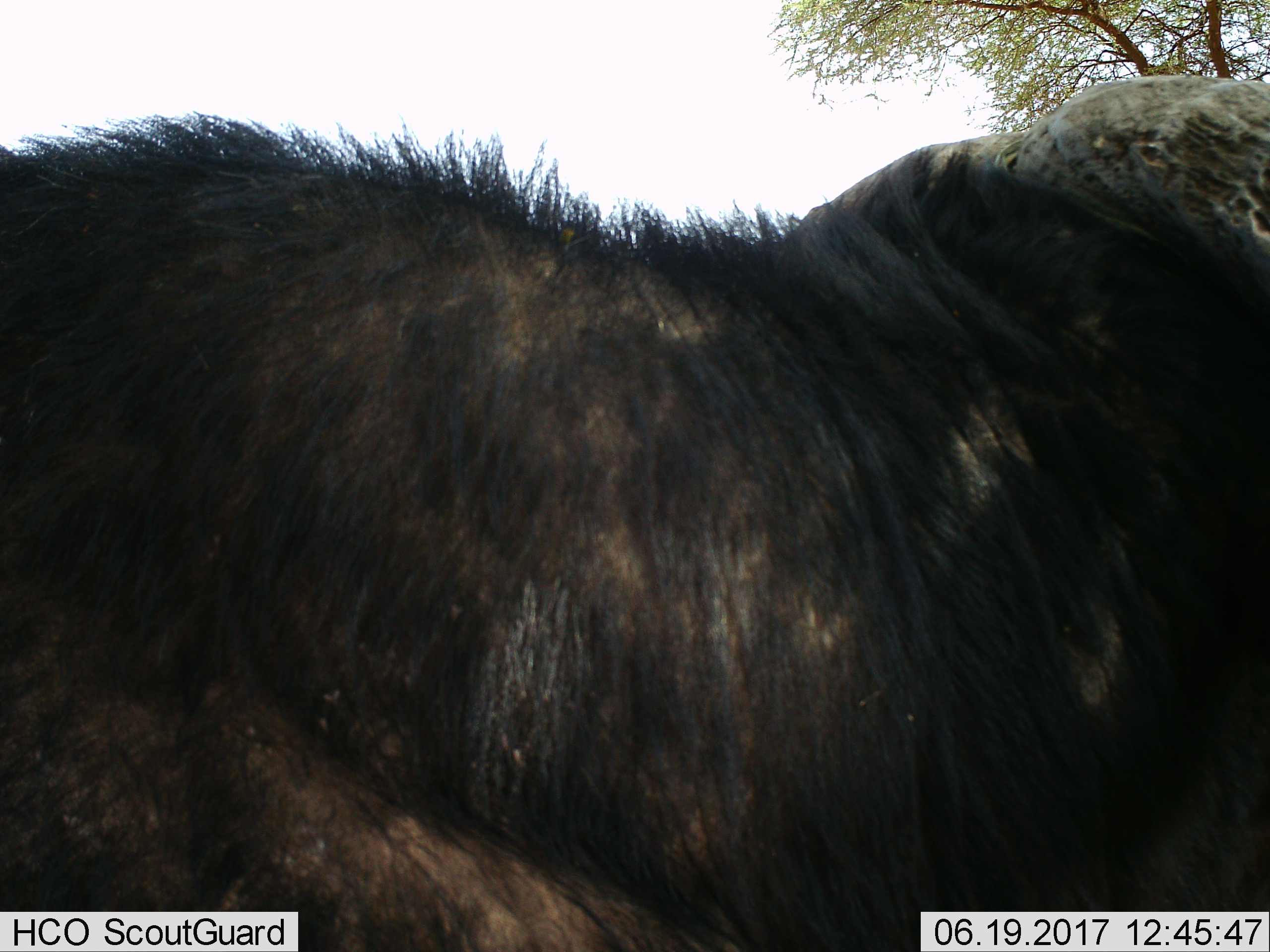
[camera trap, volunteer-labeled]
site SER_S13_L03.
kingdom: Animalia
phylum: Chordata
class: Mammalia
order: Artiodactyla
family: Bovidae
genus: Syncerus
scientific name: Syncerus caffer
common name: african buffalo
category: buffalo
Buffalo (african buffalo) (Syncerus caffer), count 1. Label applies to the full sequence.